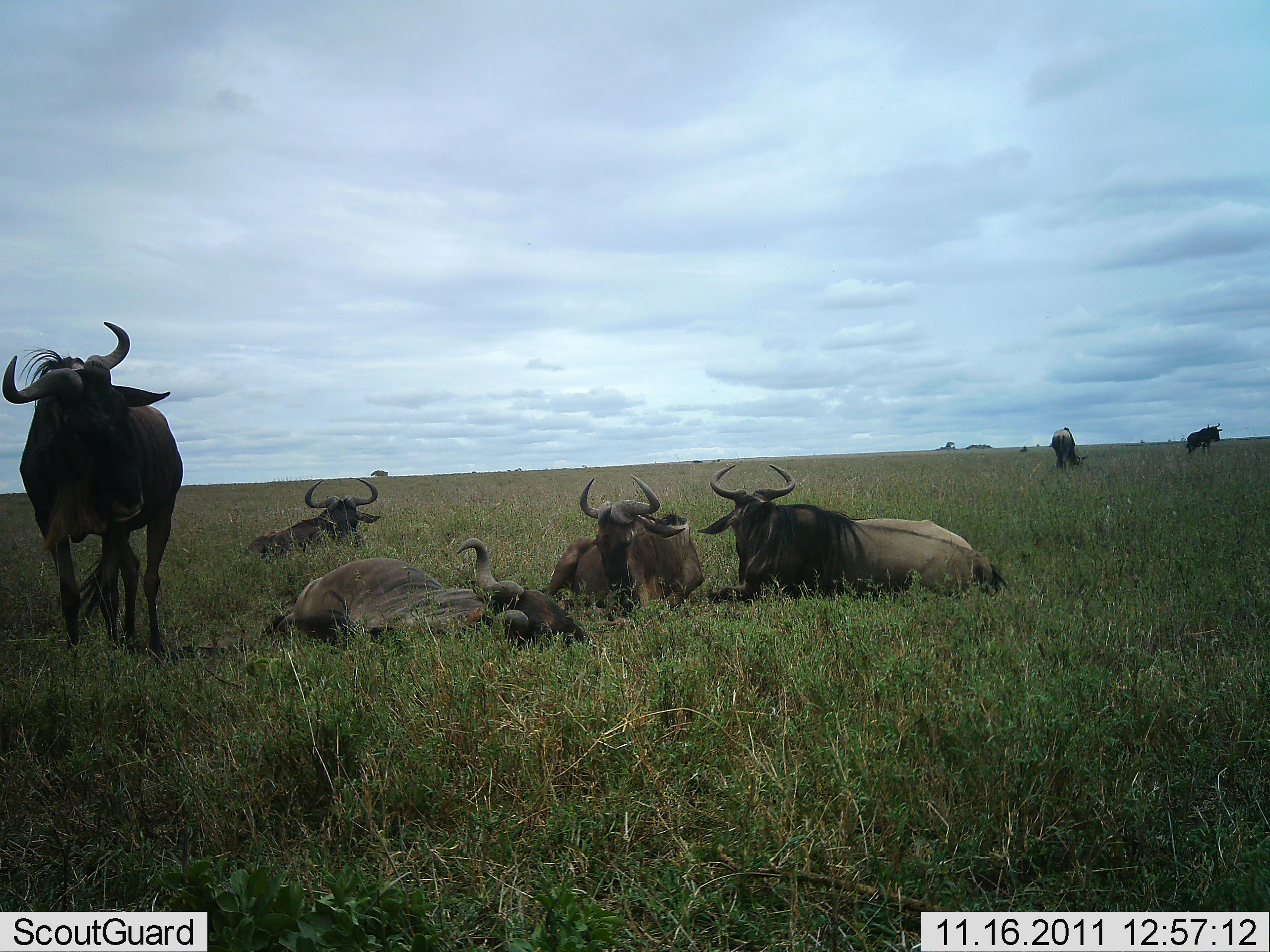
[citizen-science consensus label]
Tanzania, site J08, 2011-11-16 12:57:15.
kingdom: Animalia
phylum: Chordata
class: Mammalia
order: Artiodactyla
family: Bovidae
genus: Connochaetes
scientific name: Connochaetes taurinus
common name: blue wildebeest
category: wildebeest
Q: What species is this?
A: Wildebeest (blue wildebeest) (Connochaetes taurinus).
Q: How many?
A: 7.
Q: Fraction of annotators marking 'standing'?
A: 92%.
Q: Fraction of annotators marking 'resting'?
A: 100%.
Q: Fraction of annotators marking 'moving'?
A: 17%.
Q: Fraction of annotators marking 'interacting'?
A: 0%.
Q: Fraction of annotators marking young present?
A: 0%.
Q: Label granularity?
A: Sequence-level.